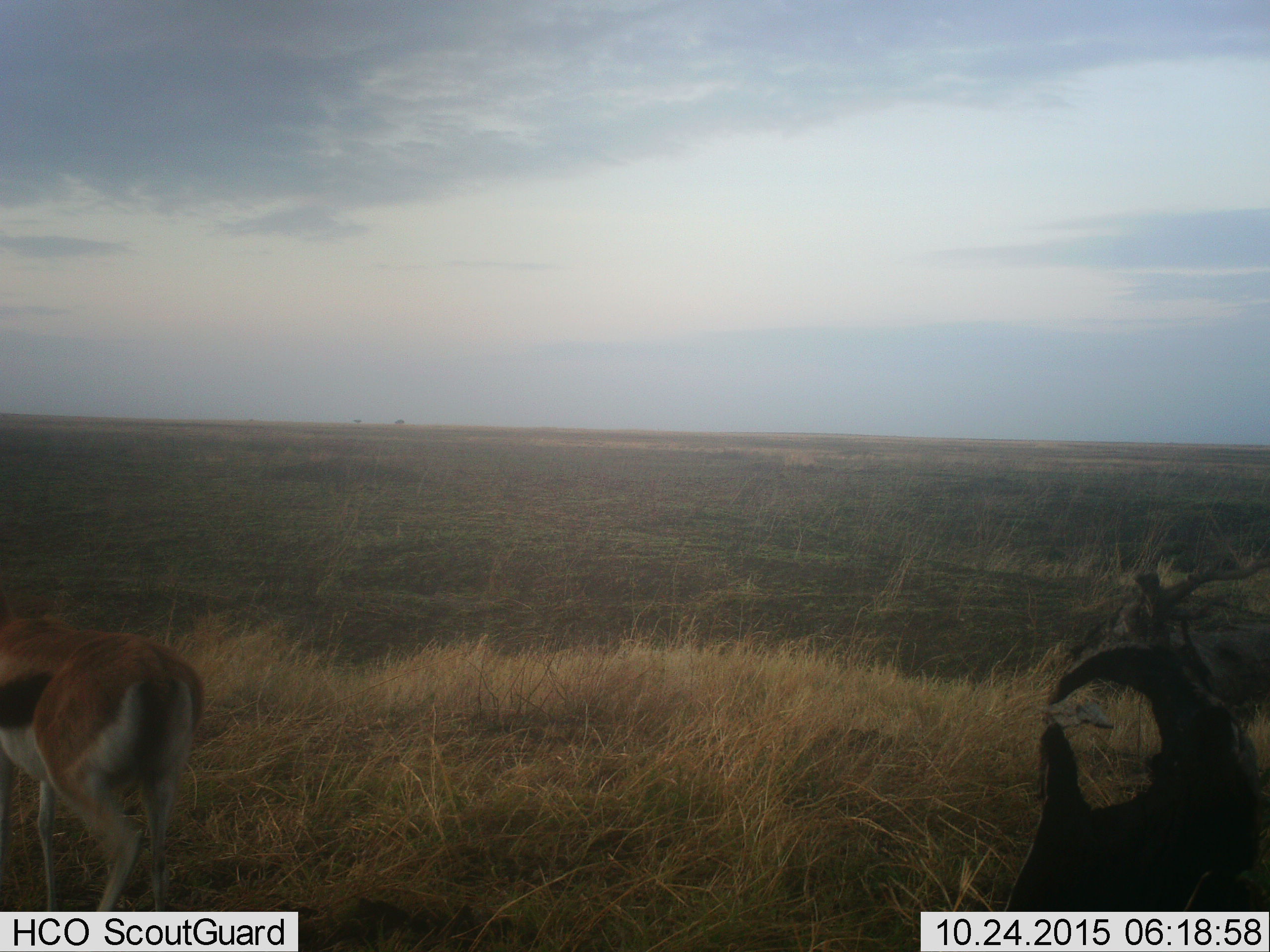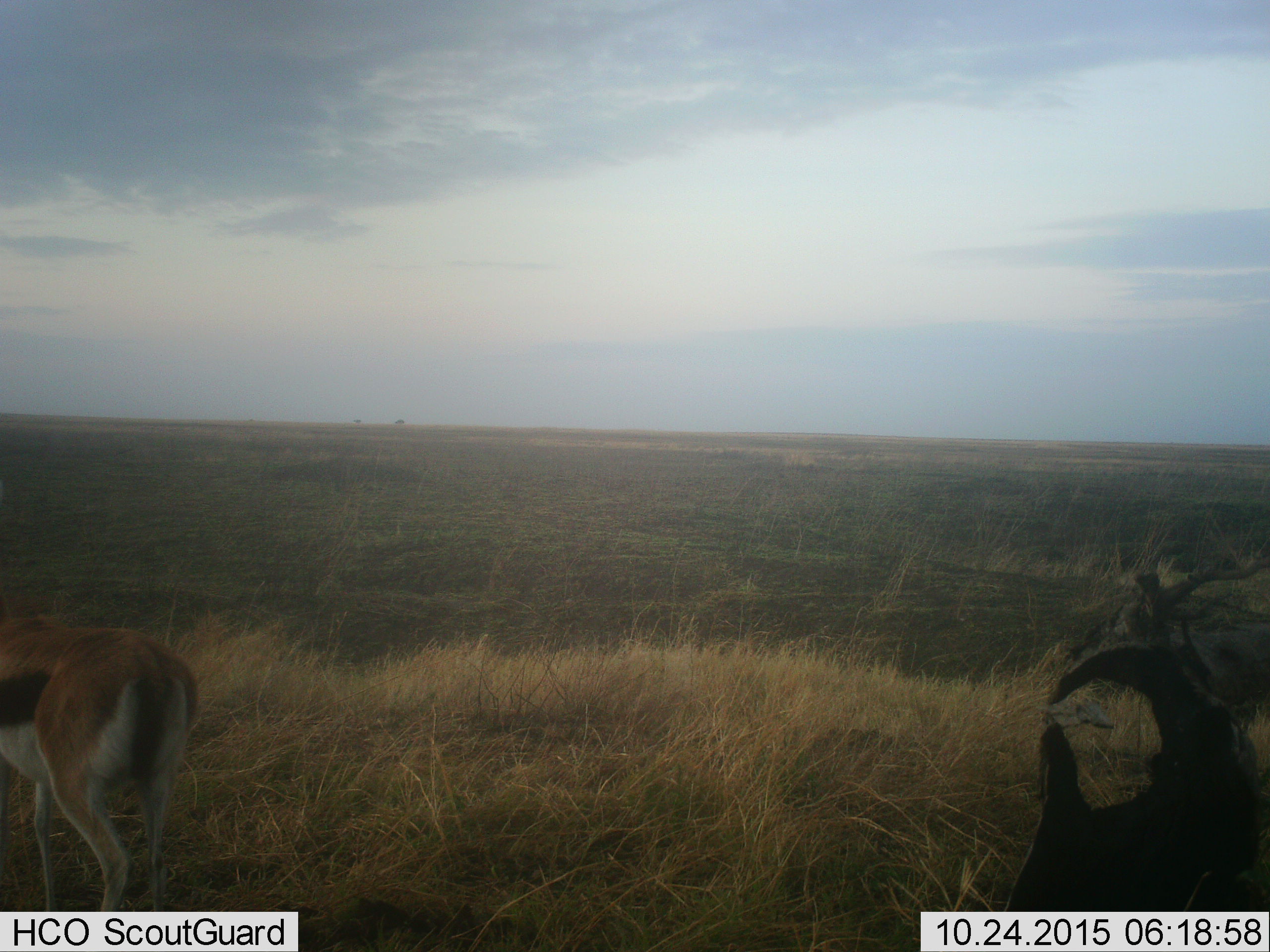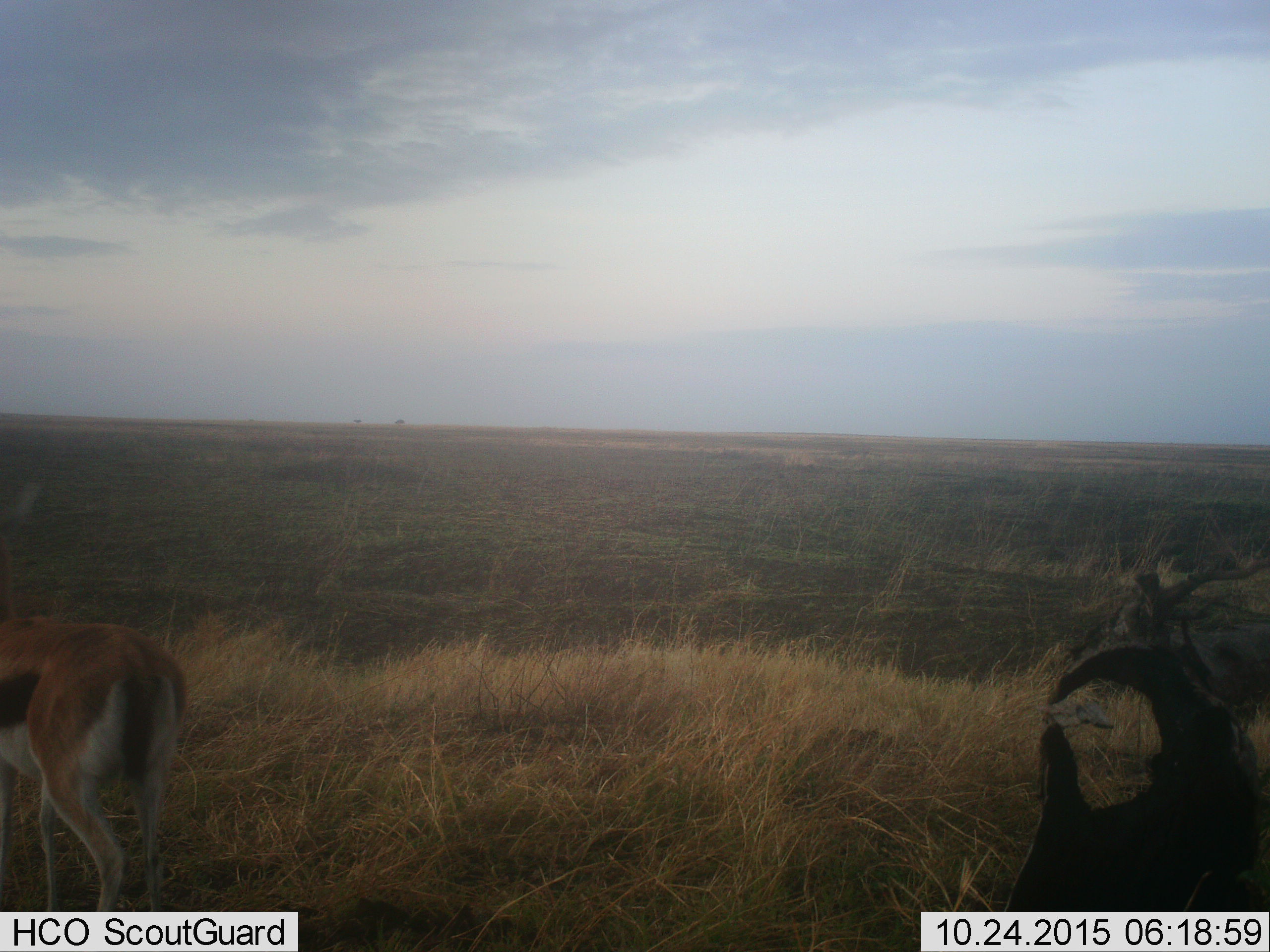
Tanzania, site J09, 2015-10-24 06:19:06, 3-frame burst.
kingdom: Animalia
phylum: Chordata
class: Mammalia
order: Artiodactyla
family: Bovidae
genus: Eudorcas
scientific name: Eudorcas thomsonii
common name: thomson's gazelle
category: gazellethomsons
Gazellethomsons (thomson's gazelle) (Eudorcas thomsonii), count 1. Behavior (volunteer vote fractions): standing 60%, resting 0%, moving 30%, interacting 0%. Young present (vote fraction): 0%. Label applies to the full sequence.